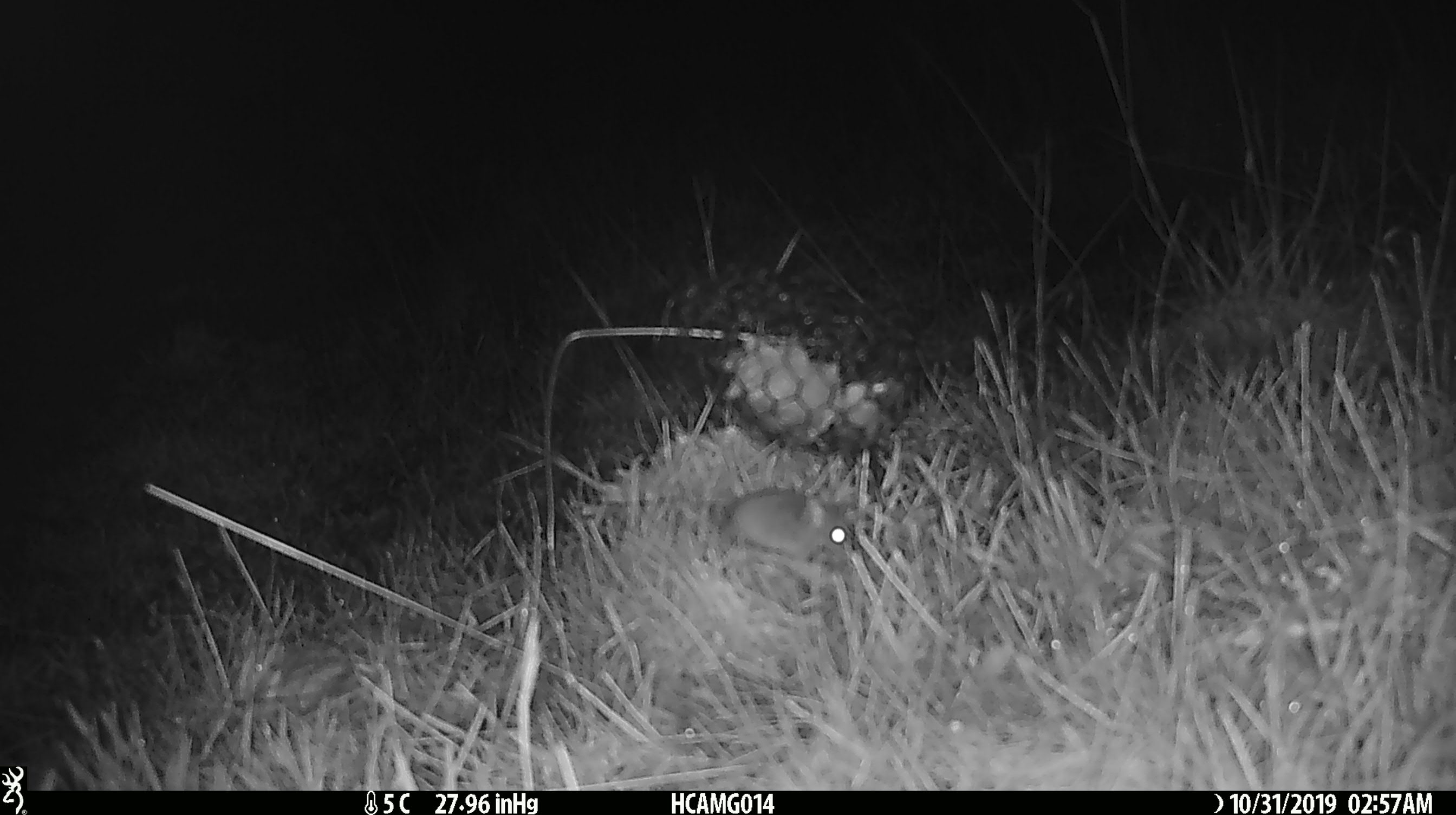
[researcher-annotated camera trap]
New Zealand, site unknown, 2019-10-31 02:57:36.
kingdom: Animalia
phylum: Chordata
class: Mammalia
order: Rodentia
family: Muridae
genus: Mus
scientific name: Mus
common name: mouse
Mouse (Mus).